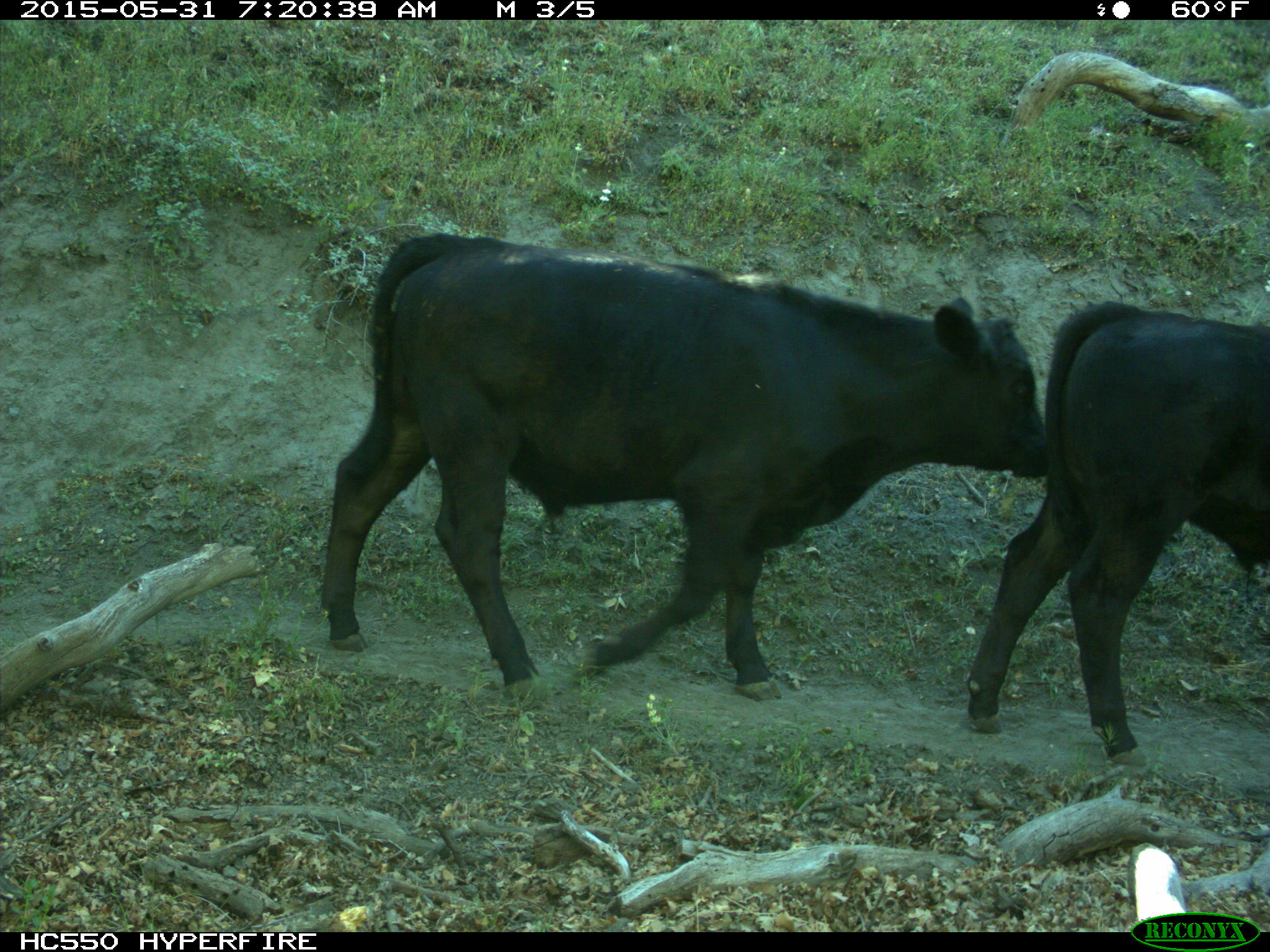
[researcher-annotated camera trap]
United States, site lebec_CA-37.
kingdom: Animalia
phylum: Chordata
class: Mammalia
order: Artiodactyla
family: Bovidae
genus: Bos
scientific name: Bos taurus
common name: domestic cow